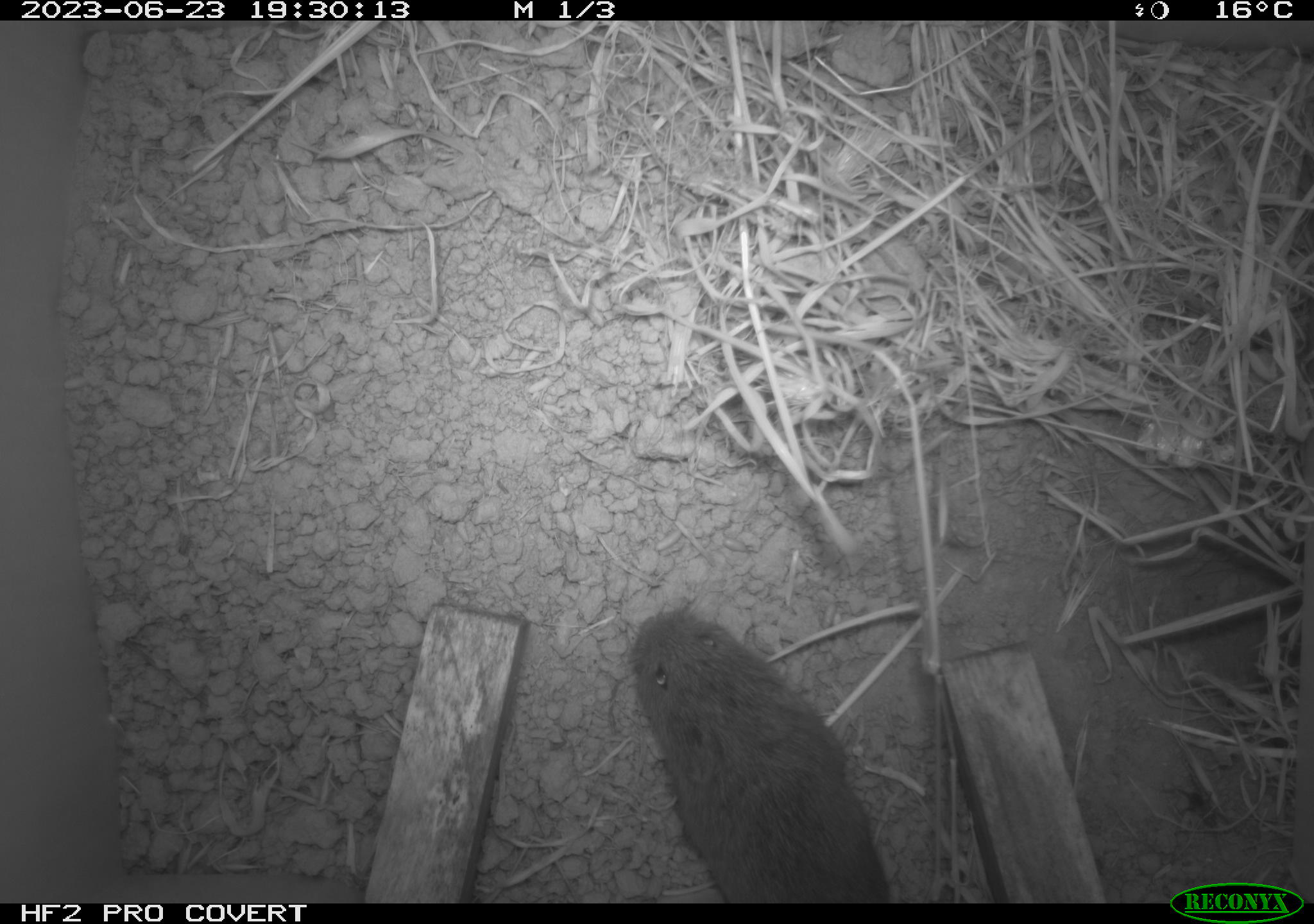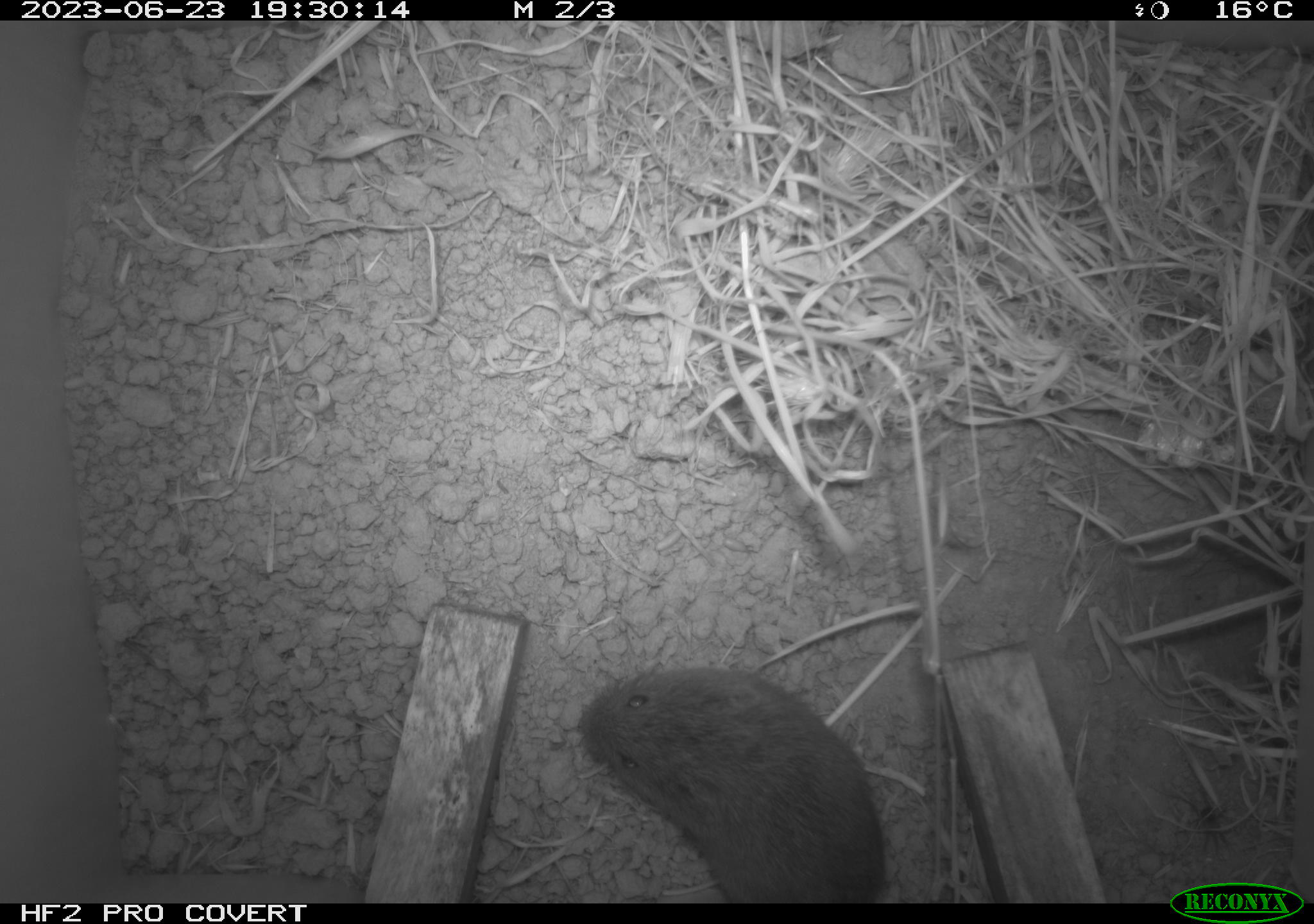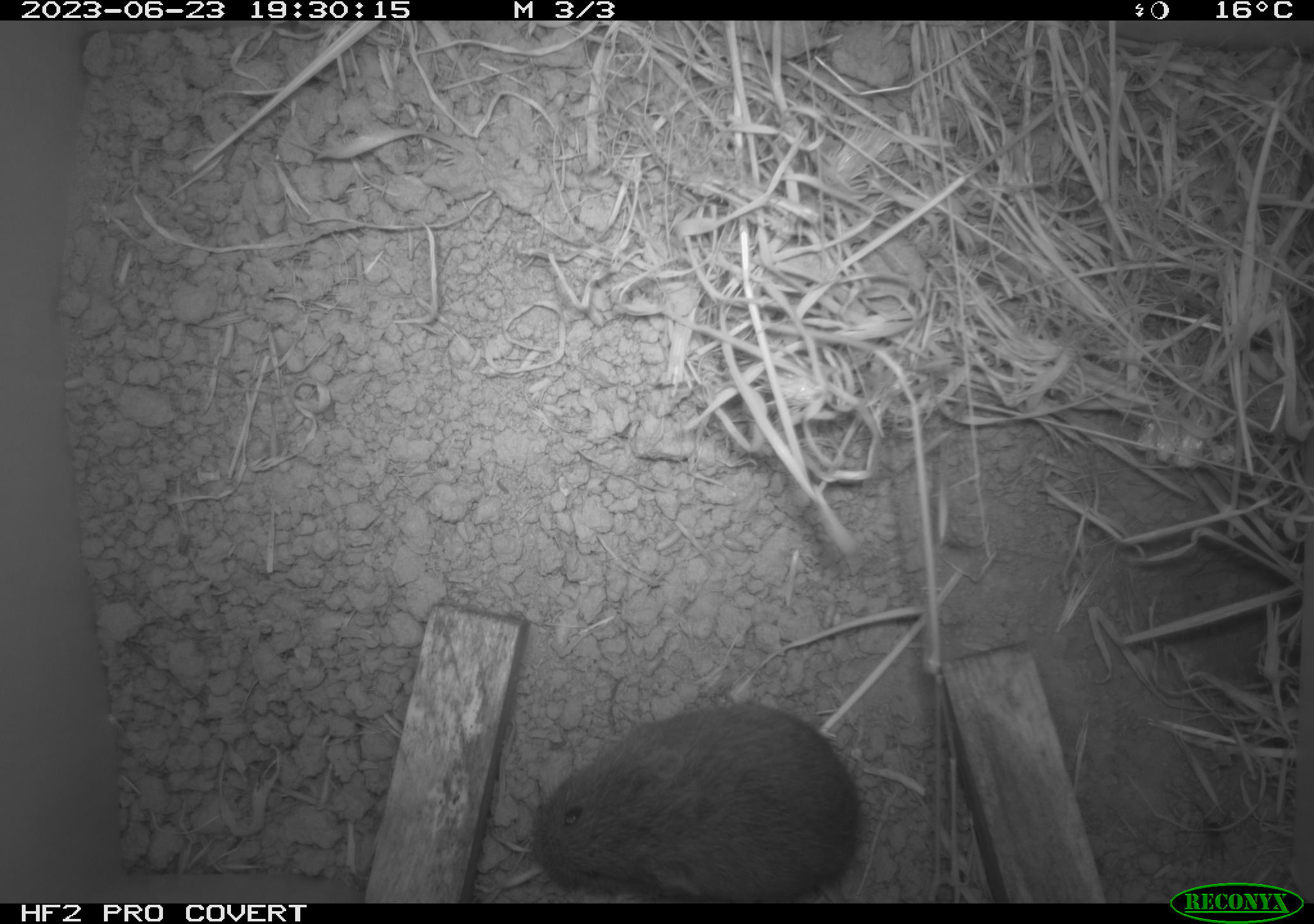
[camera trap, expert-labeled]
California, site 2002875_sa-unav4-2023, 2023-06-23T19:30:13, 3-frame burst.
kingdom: Animalia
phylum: Chordata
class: Mammalia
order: Rodentia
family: Cricetidae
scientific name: Arvicolinae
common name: voles, lemmings, and muskrats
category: arvicolinae subfamily